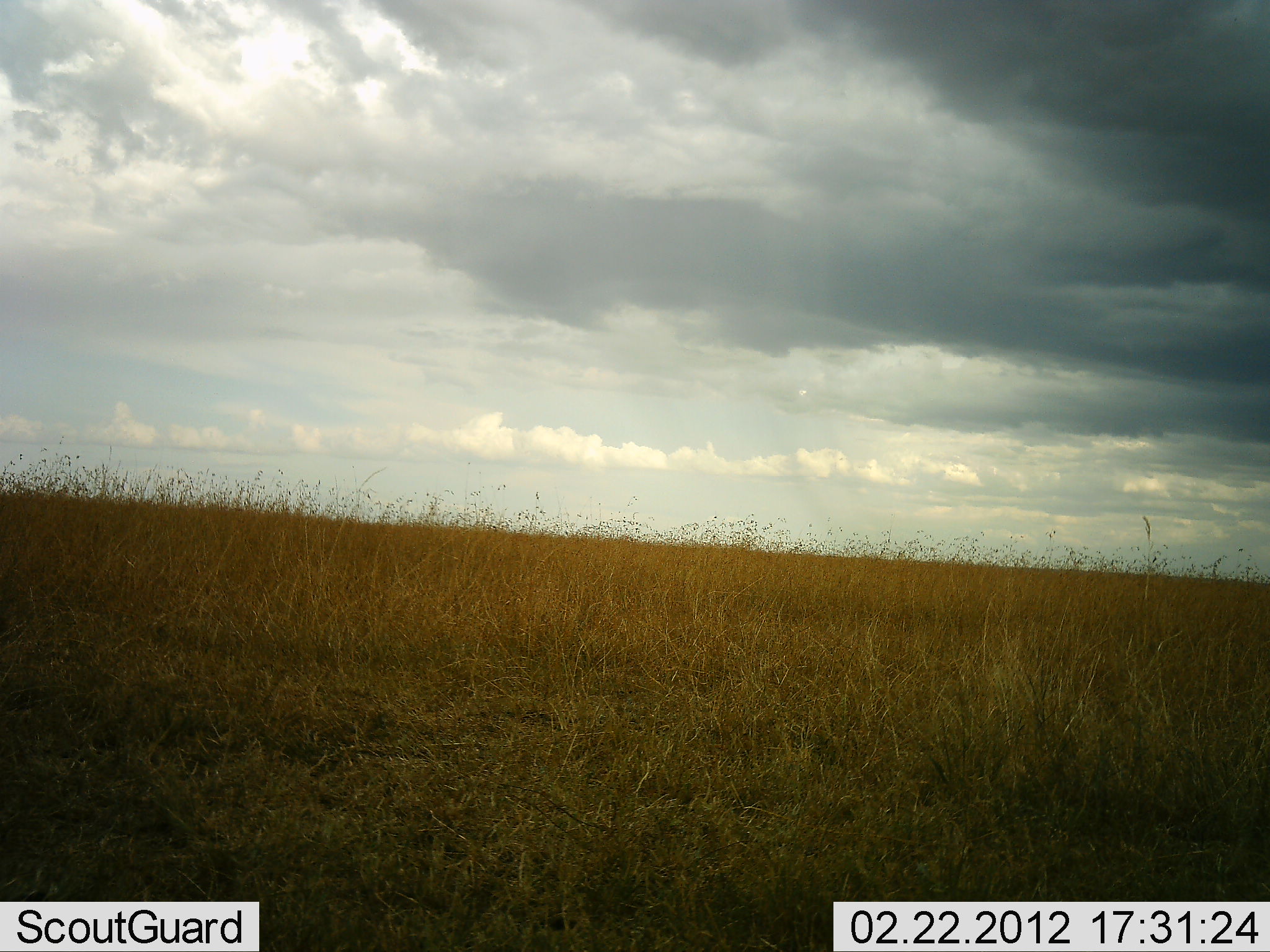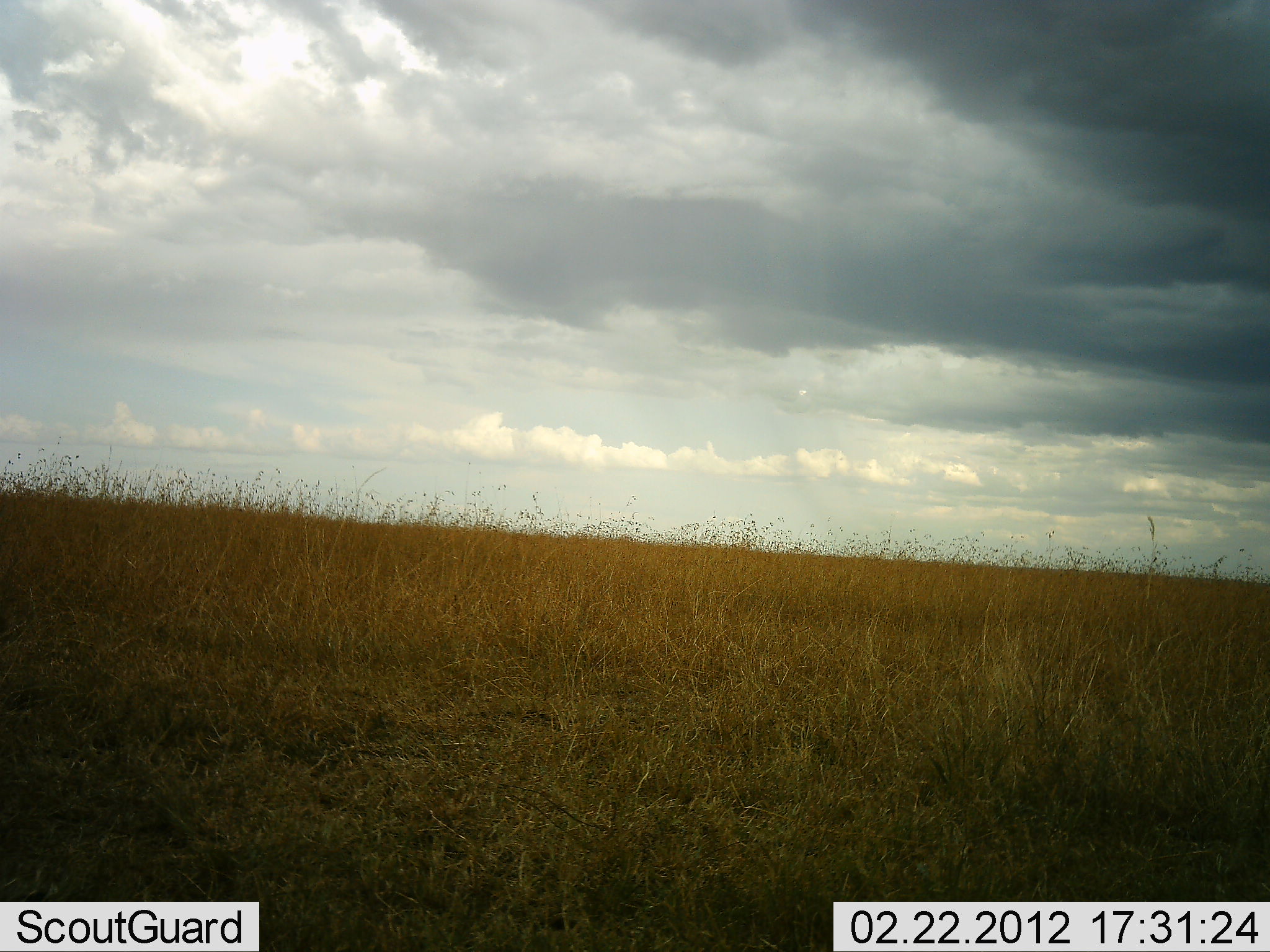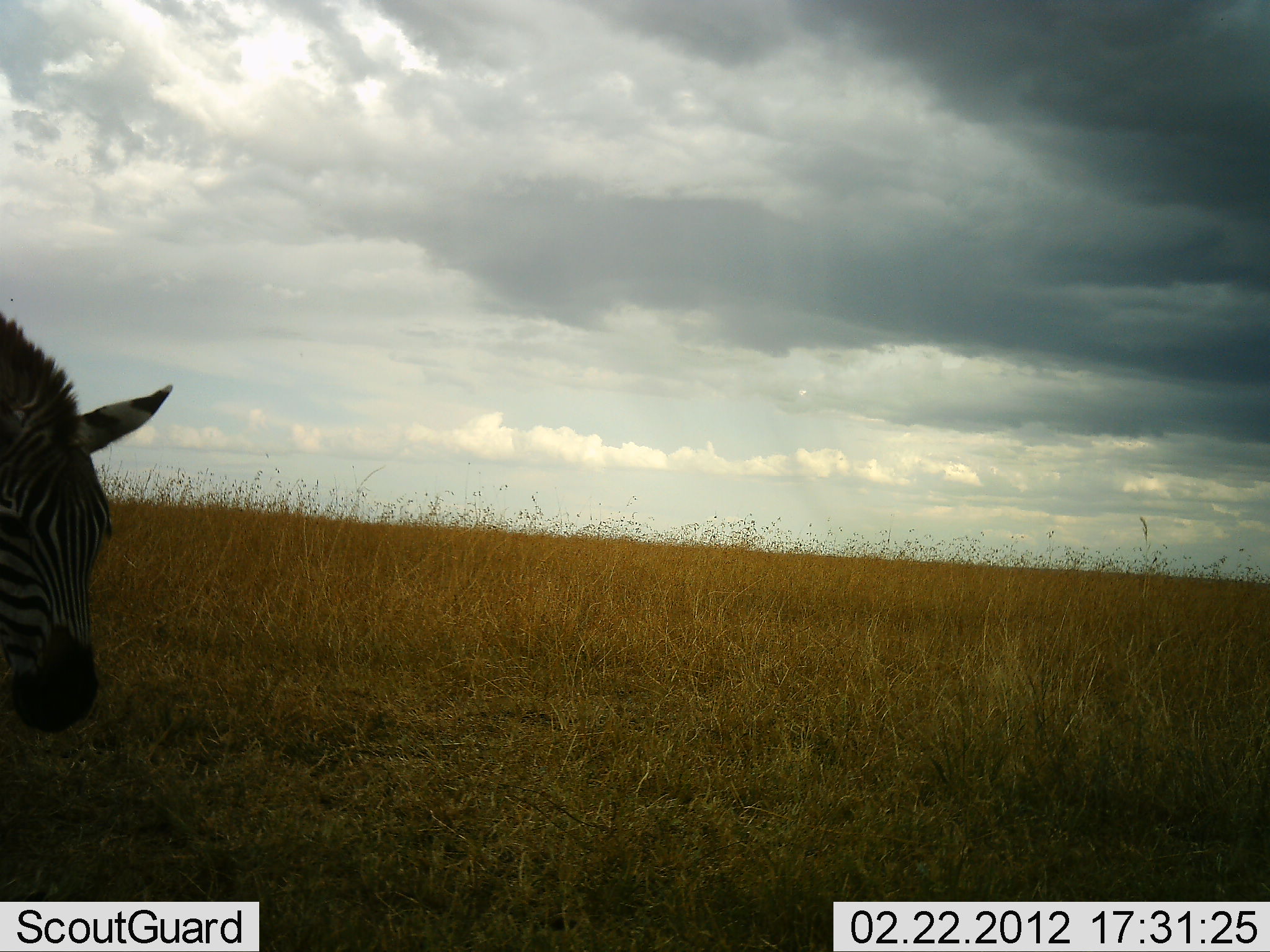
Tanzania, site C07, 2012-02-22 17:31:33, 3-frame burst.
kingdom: Animalia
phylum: Chordata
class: Mammalia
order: Perissodactyla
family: Equidae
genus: Equus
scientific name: Equus quagga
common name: plains zebra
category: zebra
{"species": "zebra (plains zebra) (Equus quagga)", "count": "1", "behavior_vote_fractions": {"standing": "6%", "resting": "0%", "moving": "94%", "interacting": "0%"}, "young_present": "0%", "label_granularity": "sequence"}